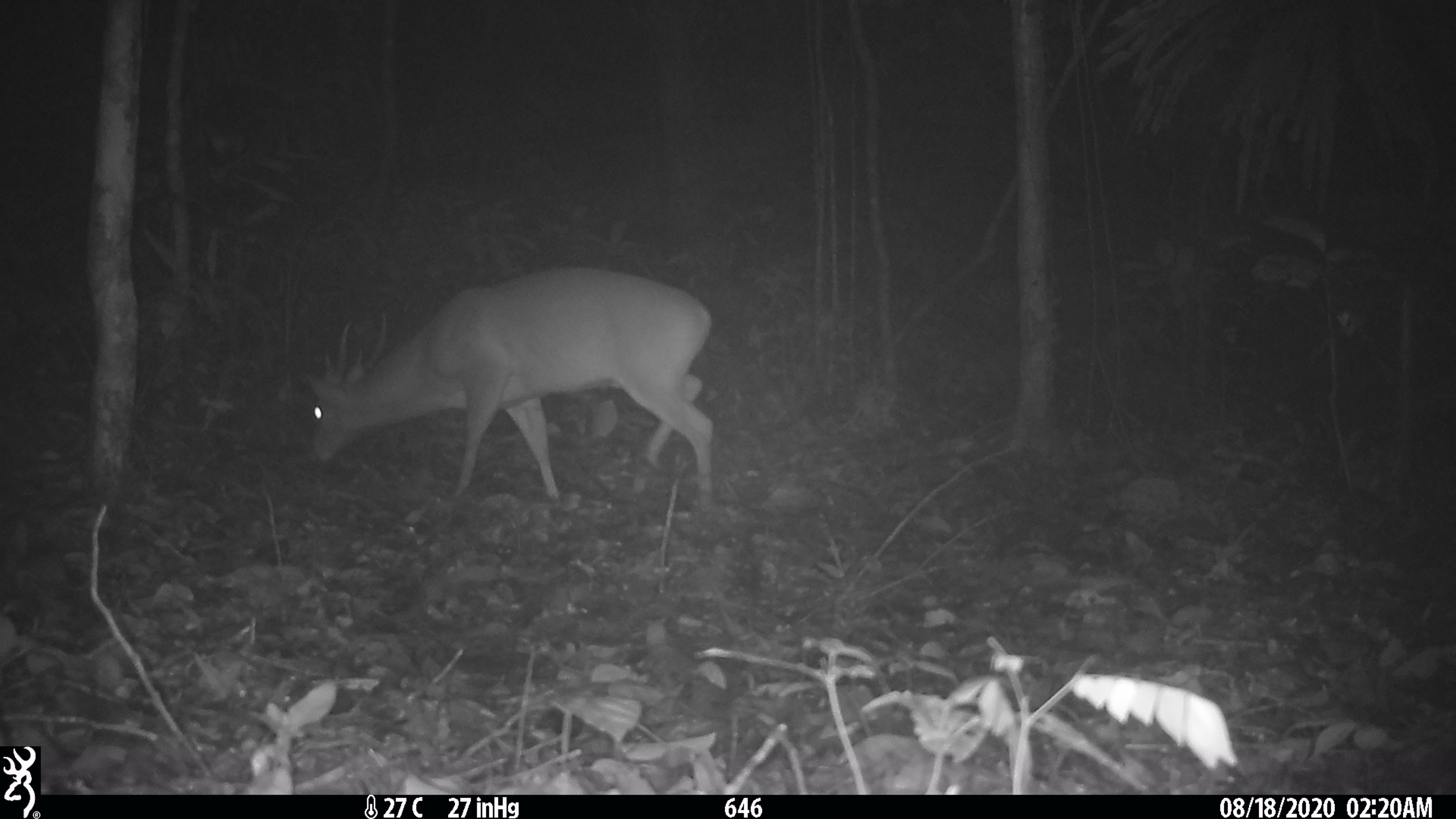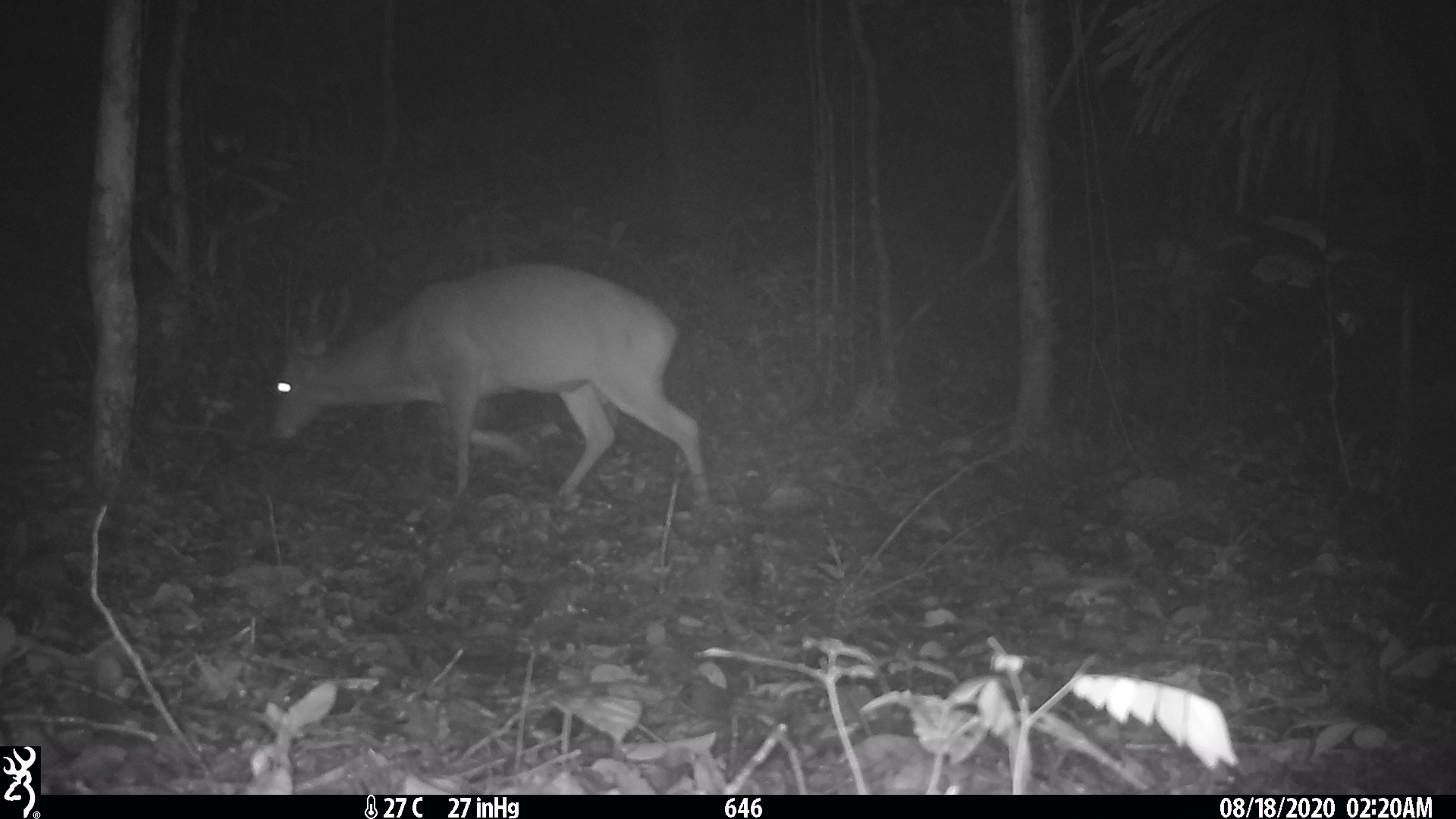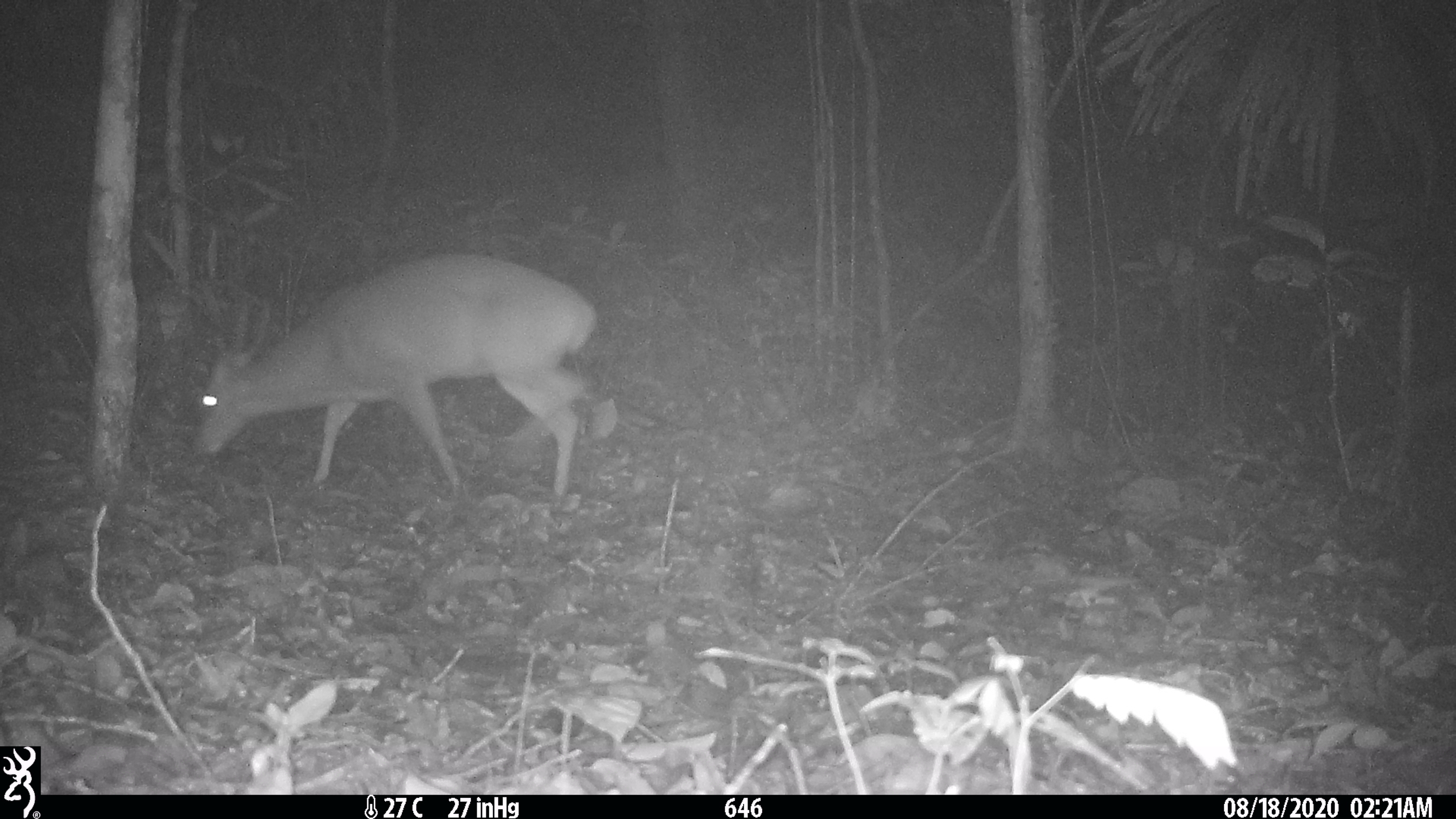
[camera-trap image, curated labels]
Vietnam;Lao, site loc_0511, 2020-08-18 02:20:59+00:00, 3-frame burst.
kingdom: Animalia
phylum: Chordata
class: Mammalia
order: Artiodactyla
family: Cervidae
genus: Muntiacus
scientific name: Muntiacus vuquangensis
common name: large-antlered muntjac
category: large antlered muntjac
Large antlered muntjac (large-antlered muntjac) (Muntiacus vuquangensis). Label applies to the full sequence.